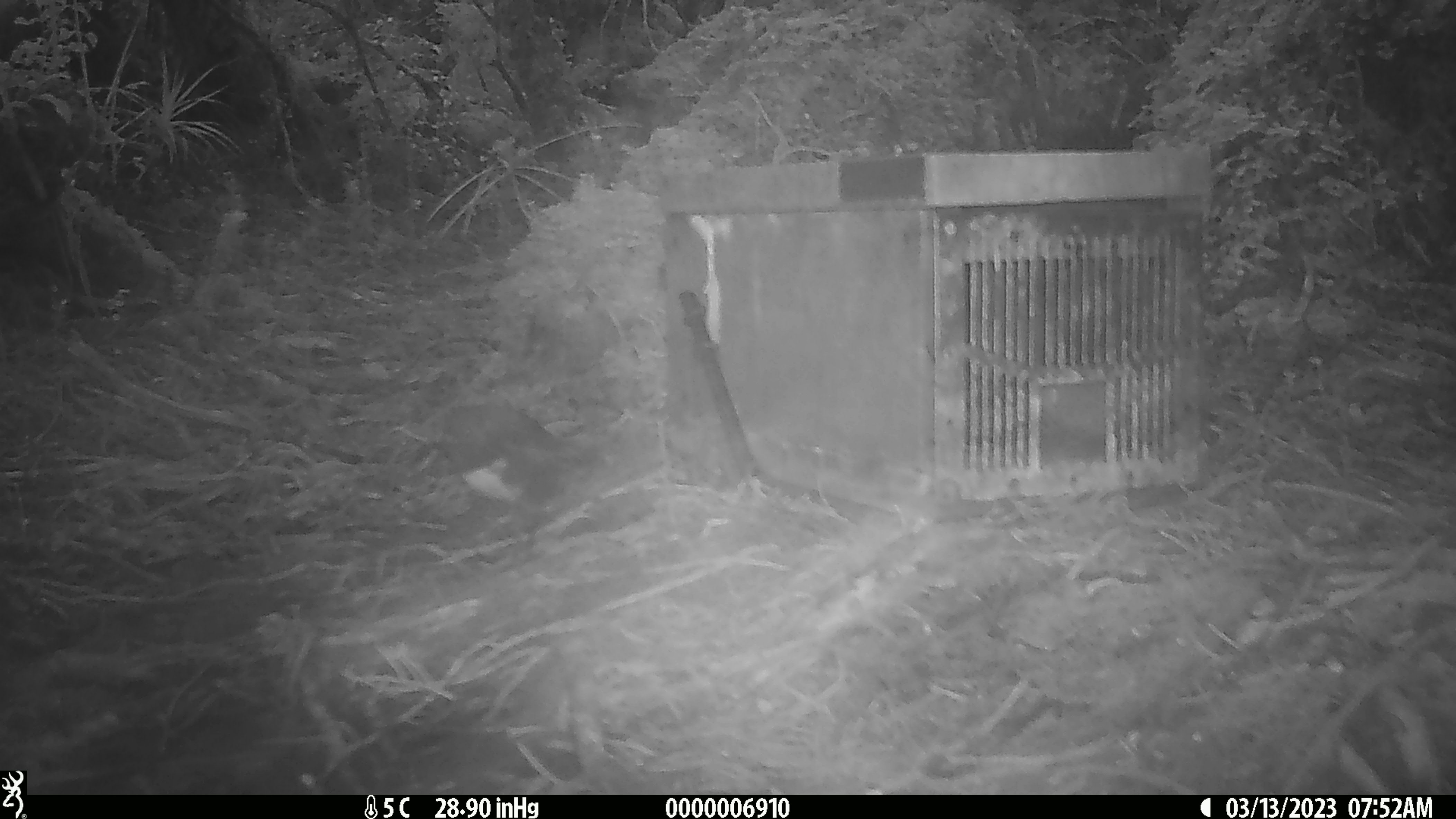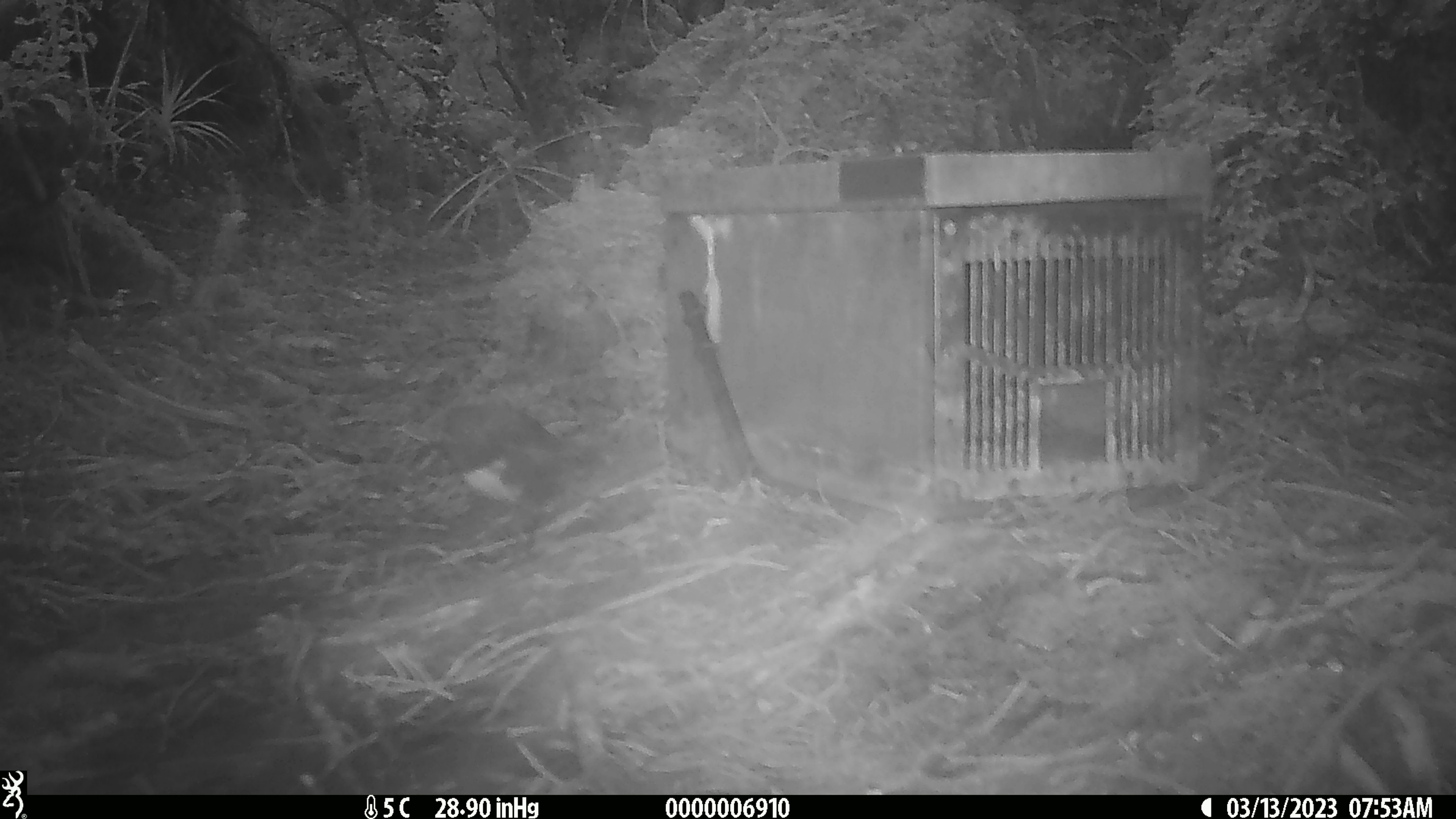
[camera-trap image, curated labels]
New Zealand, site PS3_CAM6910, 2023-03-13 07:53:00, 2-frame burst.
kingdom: Animalia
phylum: Chordata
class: Aves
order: Passeriformes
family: Petroicidae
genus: Petroica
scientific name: Petroica australis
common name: new zealand robin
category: robin